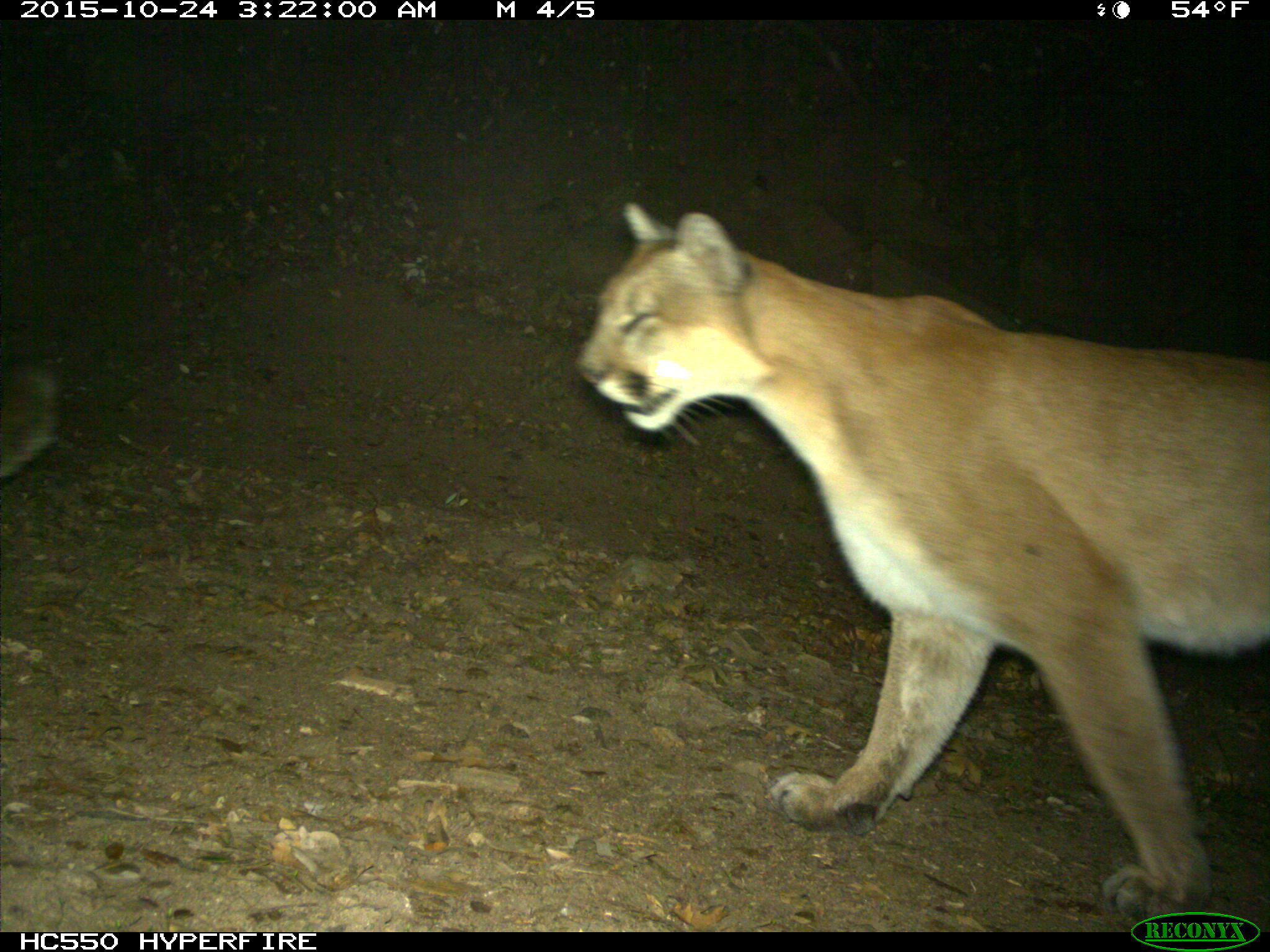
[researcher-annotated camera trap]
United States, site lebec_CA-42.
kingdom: Animalia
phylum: Chordata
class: Mammalia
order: Carnivora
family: Felidae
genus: Puma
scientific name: Puma concolor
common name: mountain lion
Puma concolor (mountain lion).